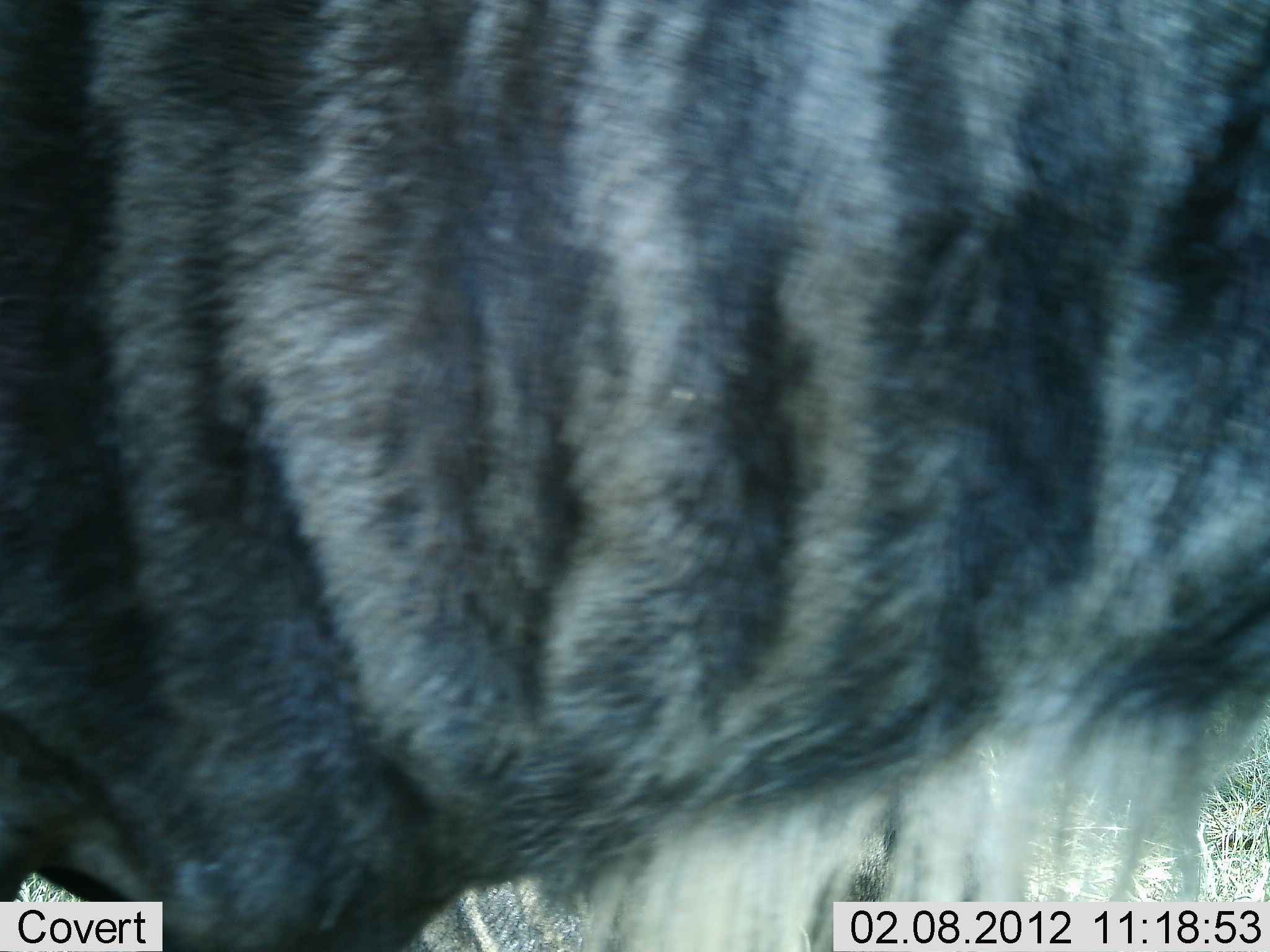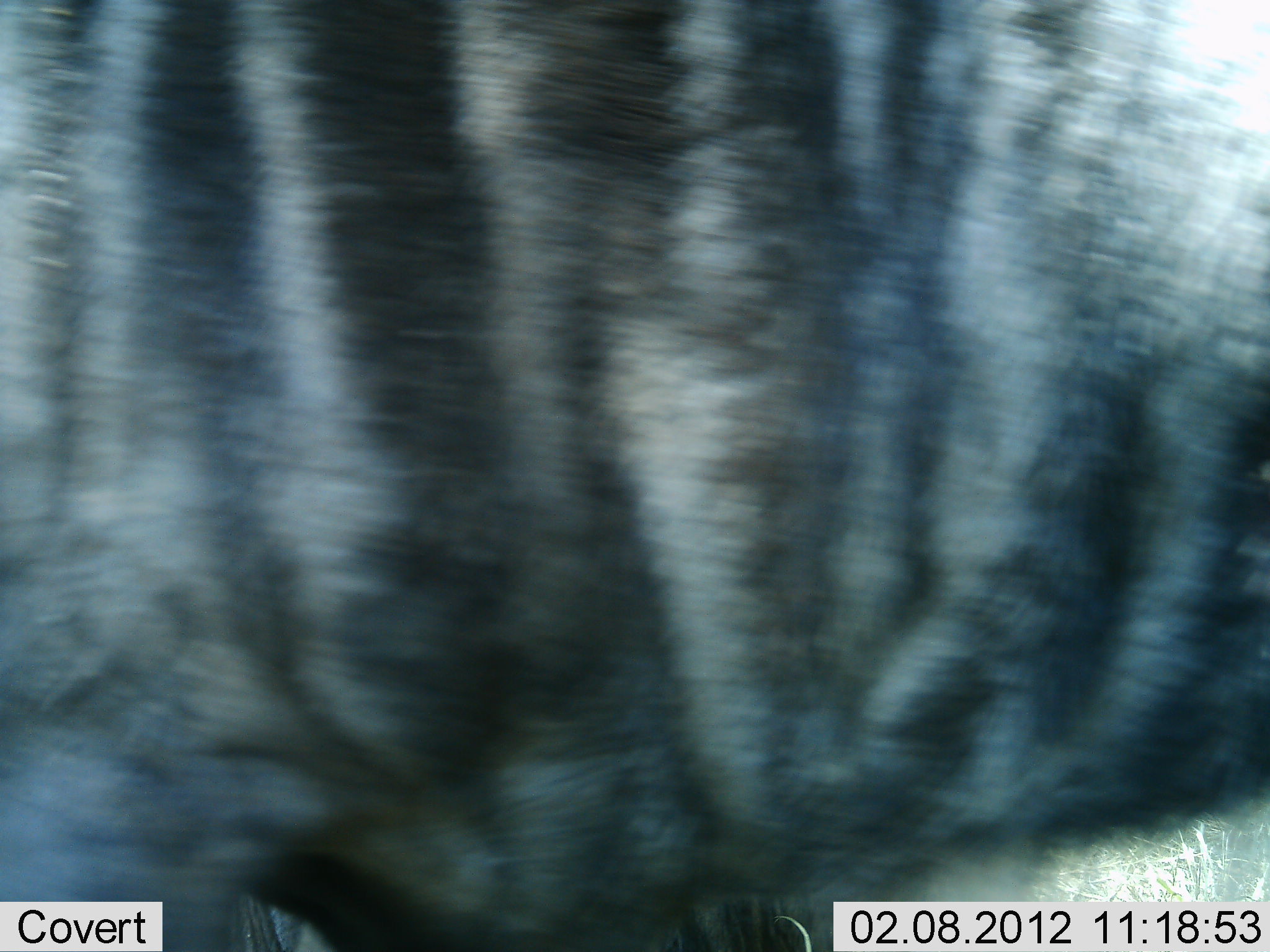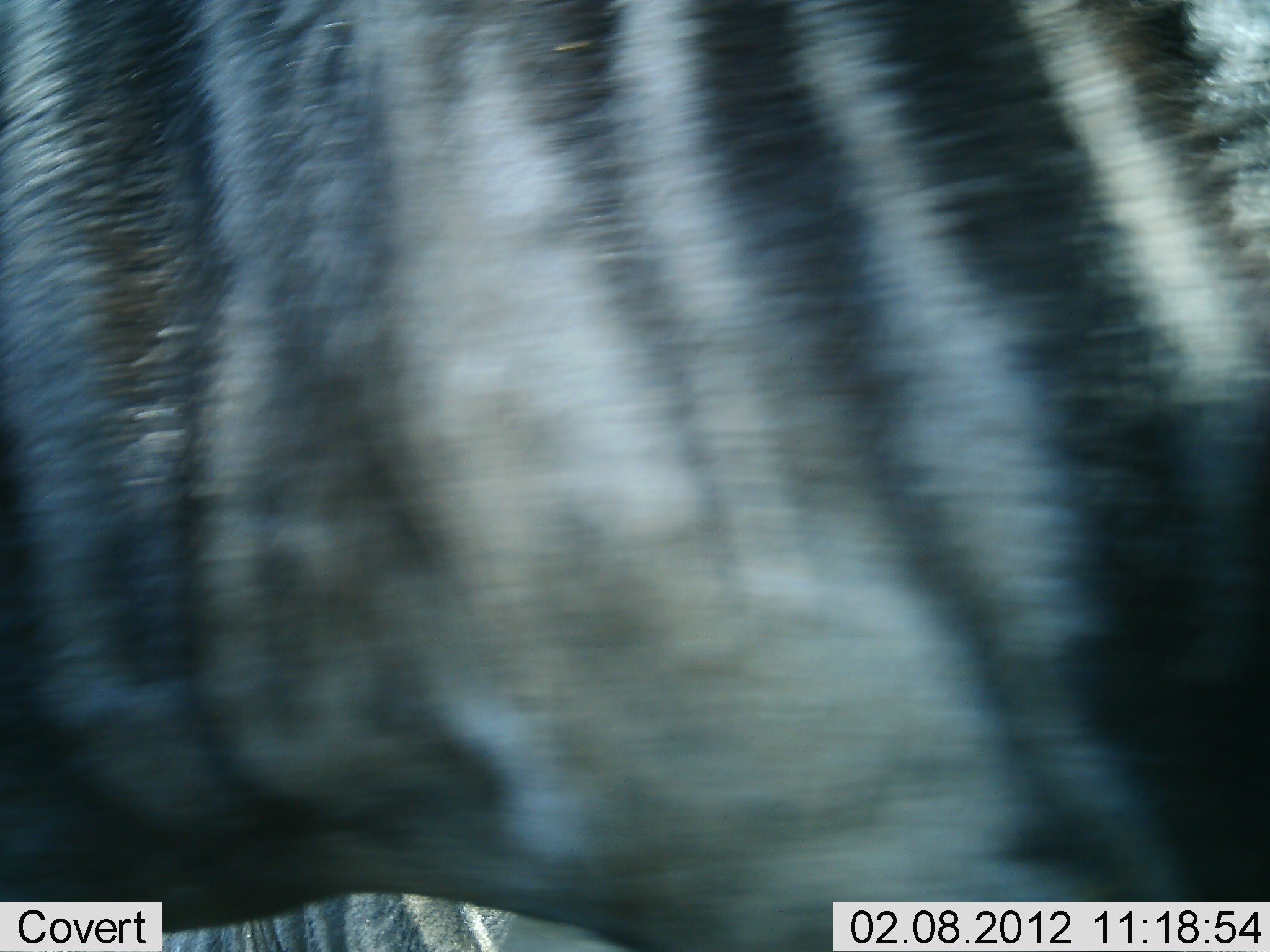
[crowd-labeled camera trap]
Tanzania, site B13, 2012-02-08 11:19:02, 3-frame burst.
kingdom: Animalia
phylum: Chordata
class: Mammalia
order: Artiodactyla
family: Bovidae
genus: Connochaetes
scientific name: Connochaetes taurinus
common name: blue wildebeest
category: wildebeest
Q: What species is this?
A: Wildebeest (blue wildebeest) (Connochaetes taurinus).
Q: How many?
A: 1.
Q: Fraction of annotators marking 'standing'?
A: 85%.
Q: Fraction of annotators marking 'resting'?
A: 0%.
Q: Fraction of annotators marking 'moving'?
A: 20%.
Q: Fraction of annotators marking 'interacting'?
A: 0%.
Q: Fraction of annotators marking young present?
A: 0%.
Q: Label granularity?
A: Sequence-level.